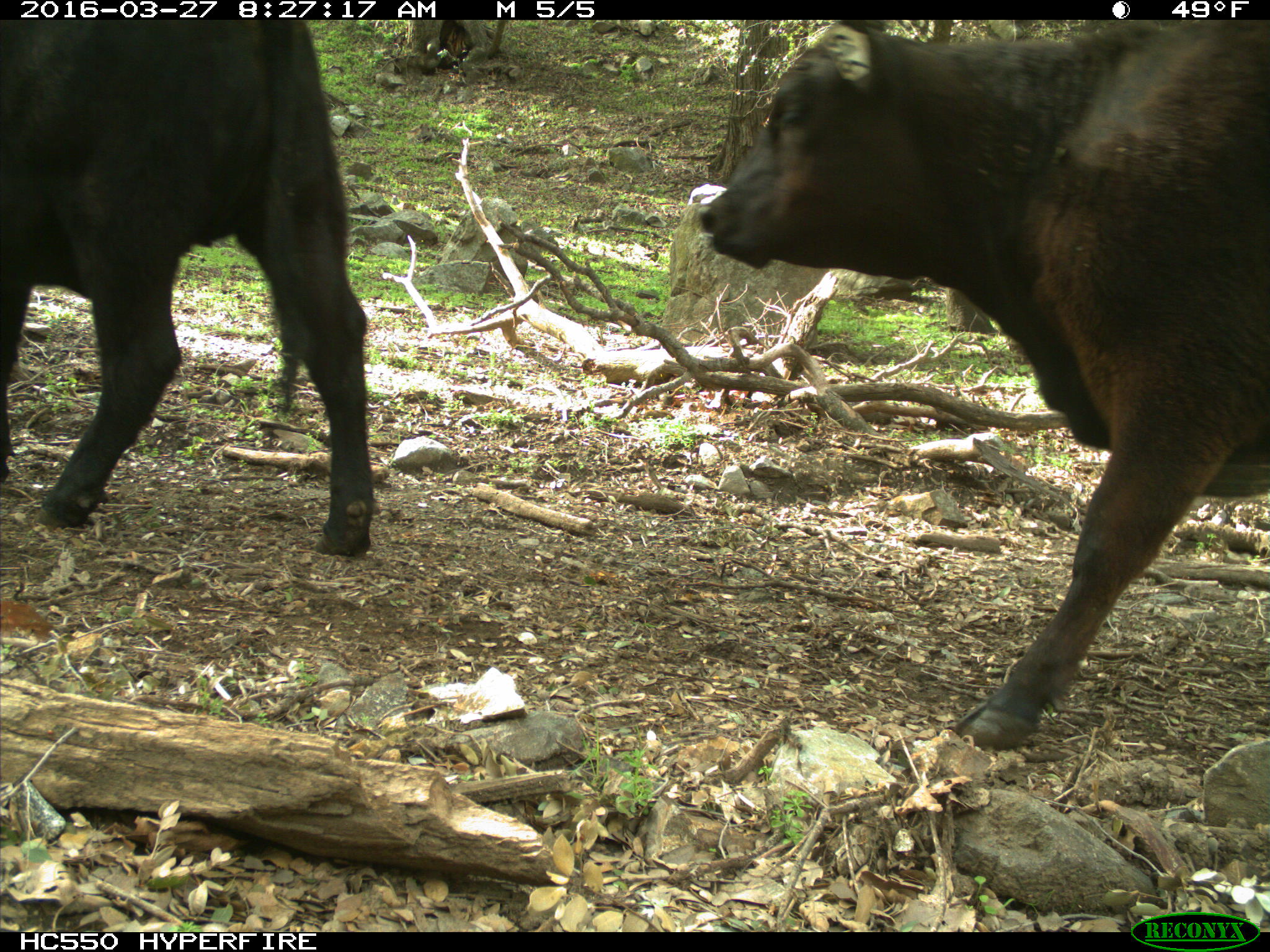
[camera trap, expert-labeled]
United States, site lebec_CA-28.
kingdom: Animalia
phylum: Chordata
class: Mammalia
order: Artiodactyla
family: Bovidae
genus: Bos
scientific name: Bos taurus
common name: domestic cow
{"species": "Bos taurus (domestic cow)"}